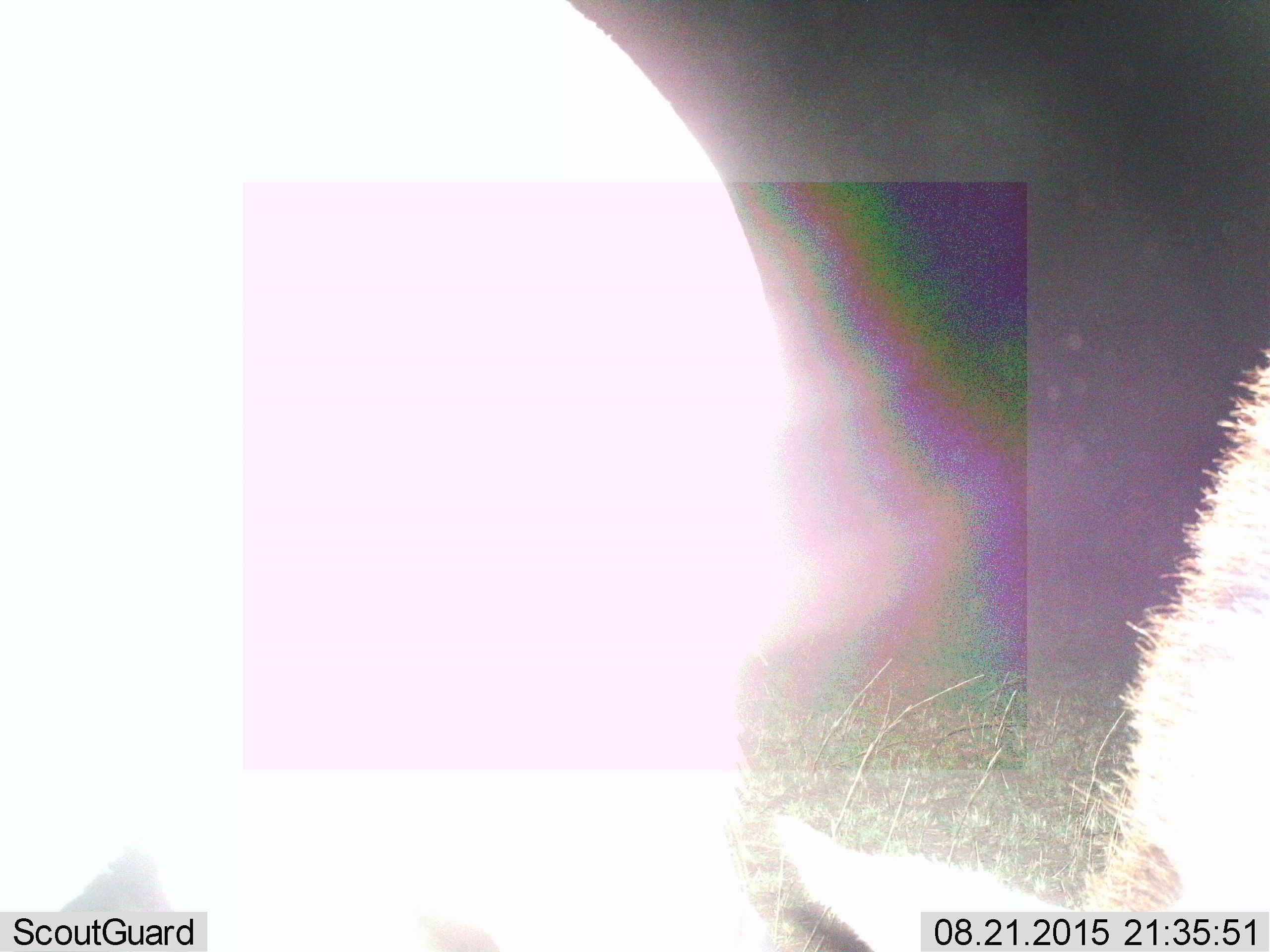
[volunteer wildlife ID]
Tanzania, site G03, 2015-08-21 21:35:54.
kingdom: Animalia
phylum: Chordata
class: Mammalia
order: Perissodactyla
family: Equidae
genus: Equus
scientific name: Equus quagga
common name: plains zebra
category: zebra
Zebra (plains zebra) (Equus quagga), count 2. Behavior (volunteer vote fractions): standing 20%, resting 0%, moving 20%, interacting 0%. Young present (vote fraction): 0%. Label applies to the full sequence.